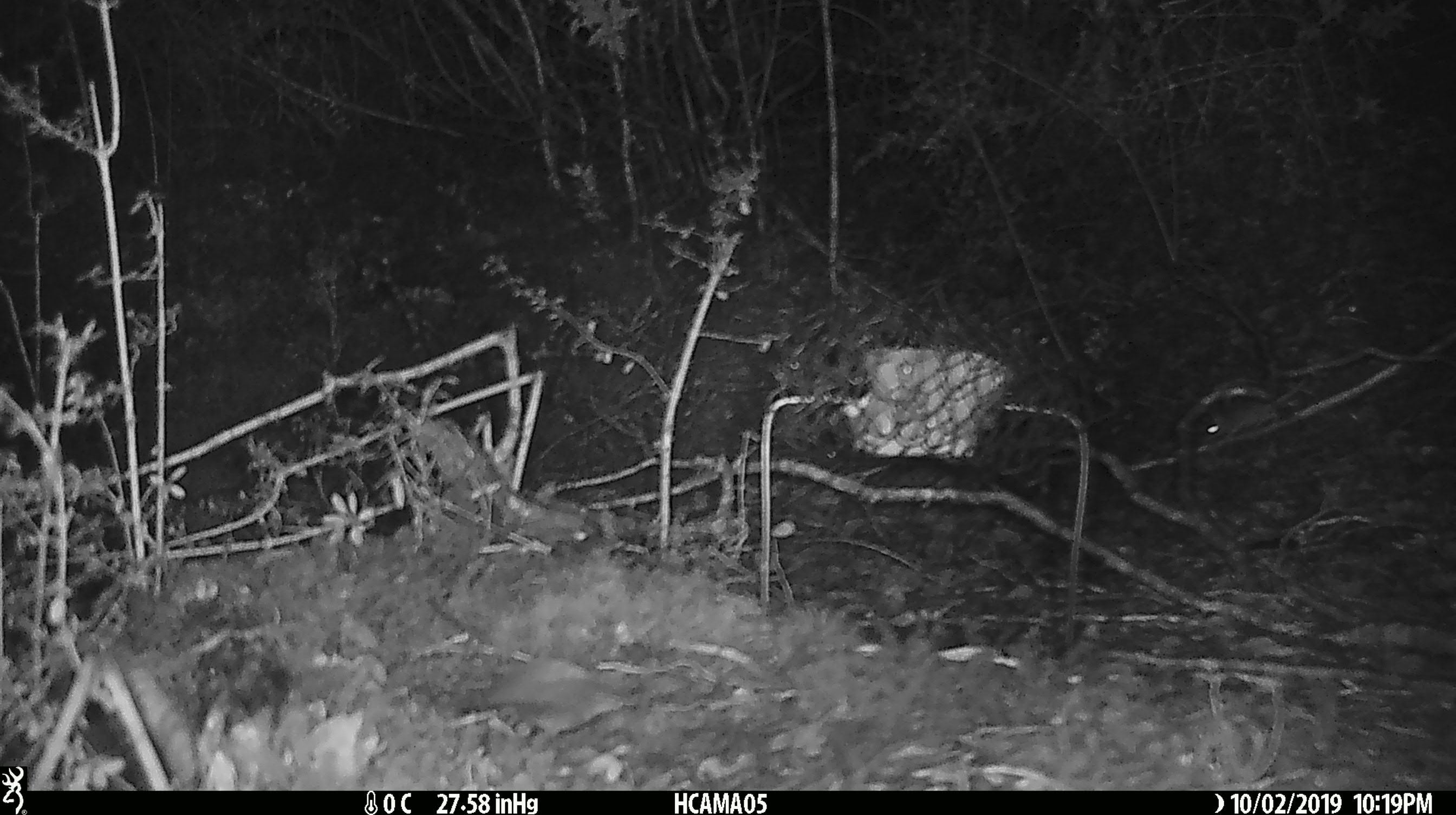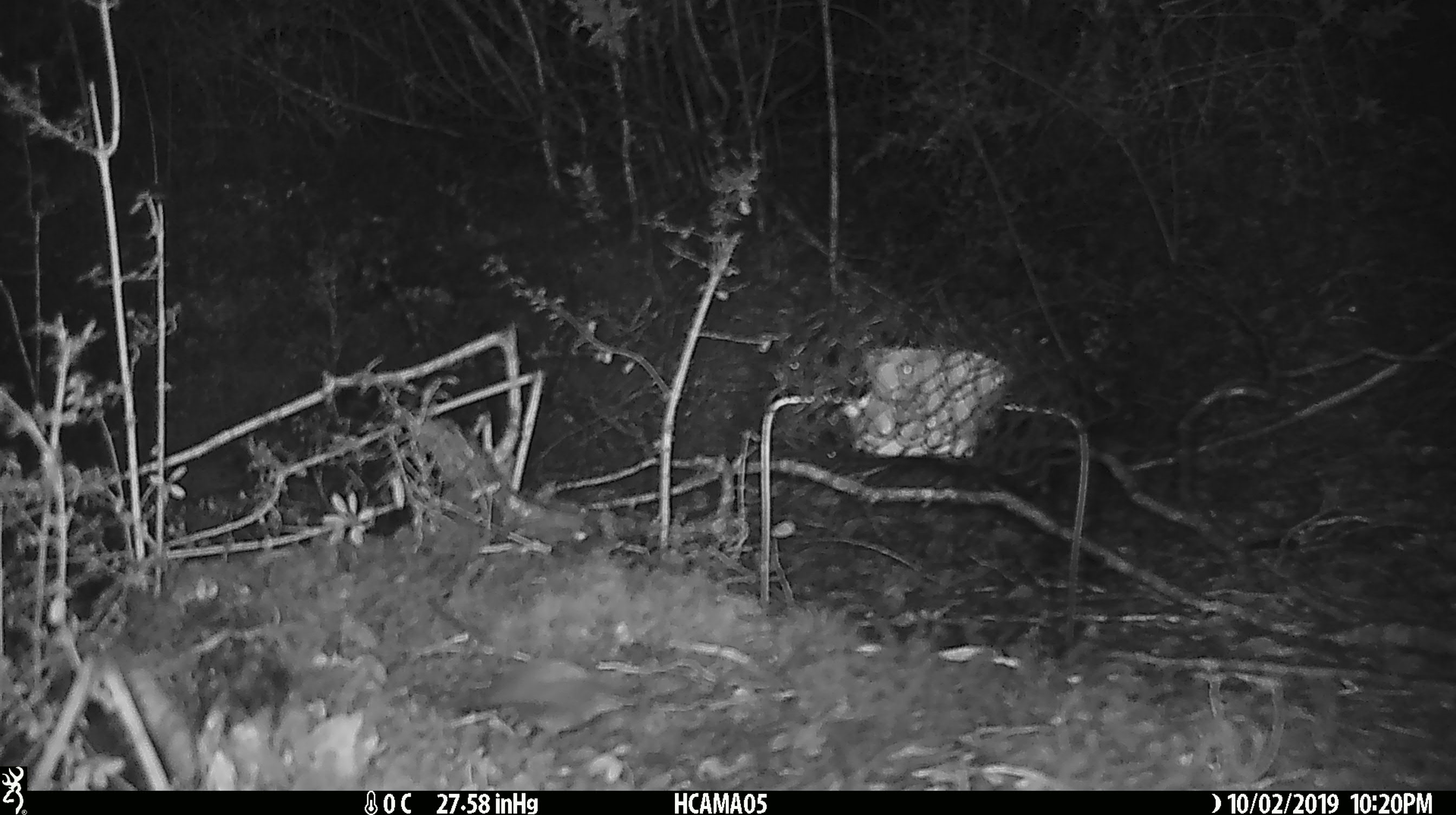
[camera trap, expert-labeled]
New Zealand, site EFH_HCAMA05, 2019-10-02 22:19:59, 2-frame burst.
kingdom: Animalia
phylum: Chordata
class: Mammalia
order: Rodentia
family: Muridae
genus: Mus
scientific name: Mus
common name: mouse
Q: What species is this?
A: Mouse (Mus).